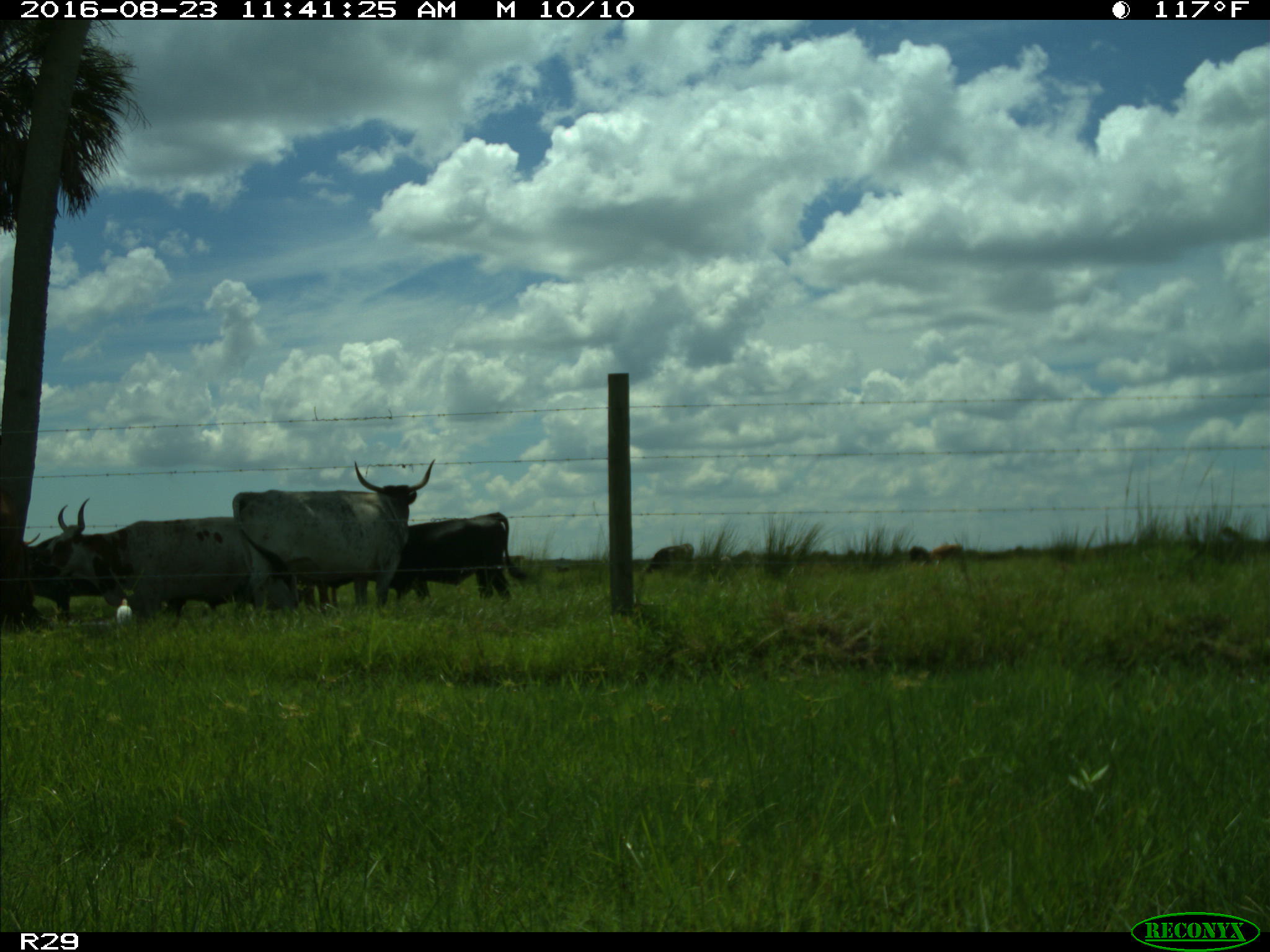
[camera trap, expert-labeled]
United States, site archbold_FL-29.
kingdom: Animalia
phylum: Chordata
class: Mammalia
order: Artiodactyla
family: Bovidae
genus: Bos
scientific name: Bos taurus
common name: domestic cow